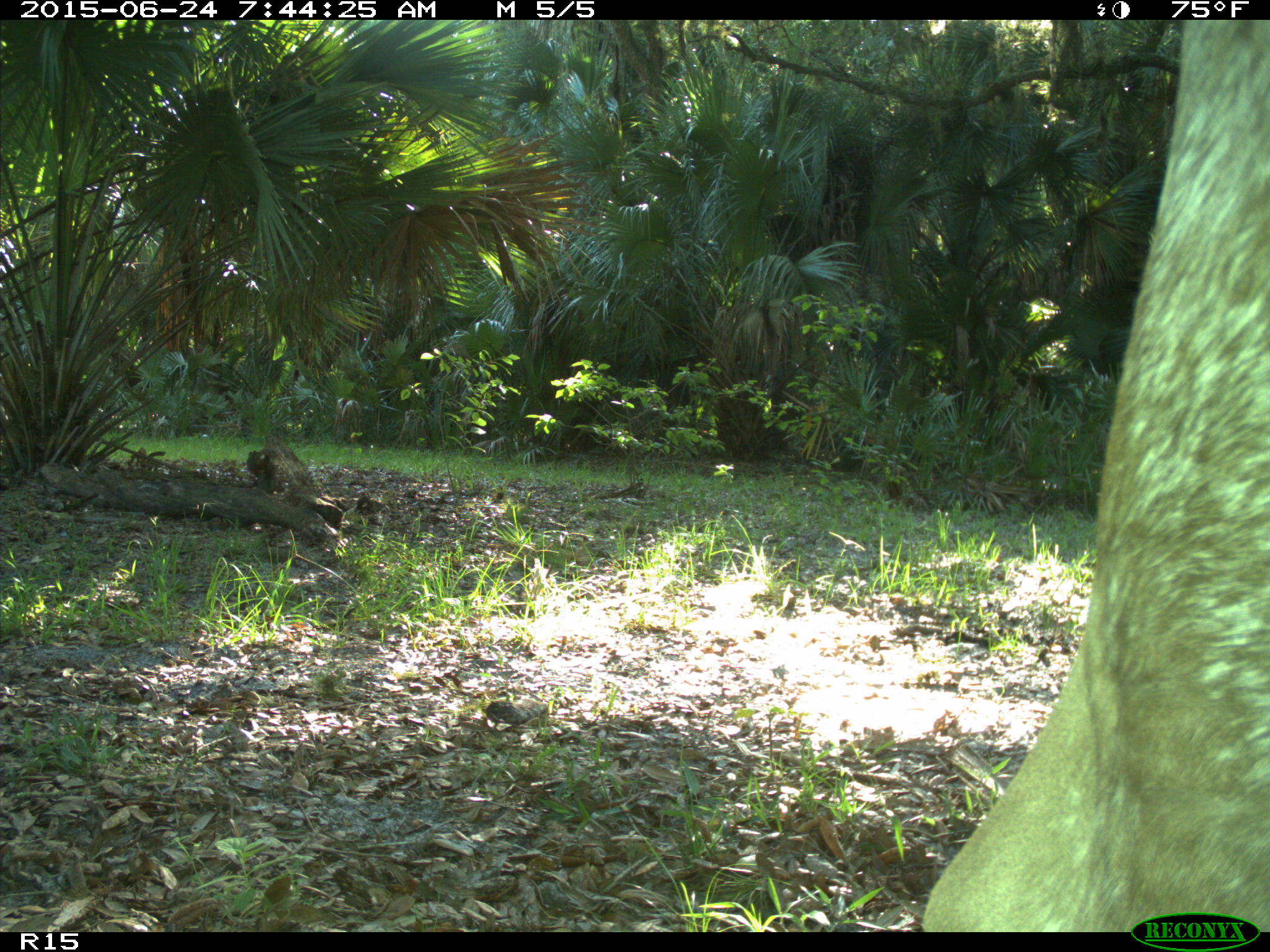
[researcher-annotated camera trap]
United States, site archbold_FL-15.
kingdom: Animalia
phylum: Chordata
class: Mammalia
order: Artiodactyla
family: Bovidae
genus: Bos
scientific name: Bos taurus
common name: domestic cow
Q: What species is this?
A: Bos taurus (domestic cow).